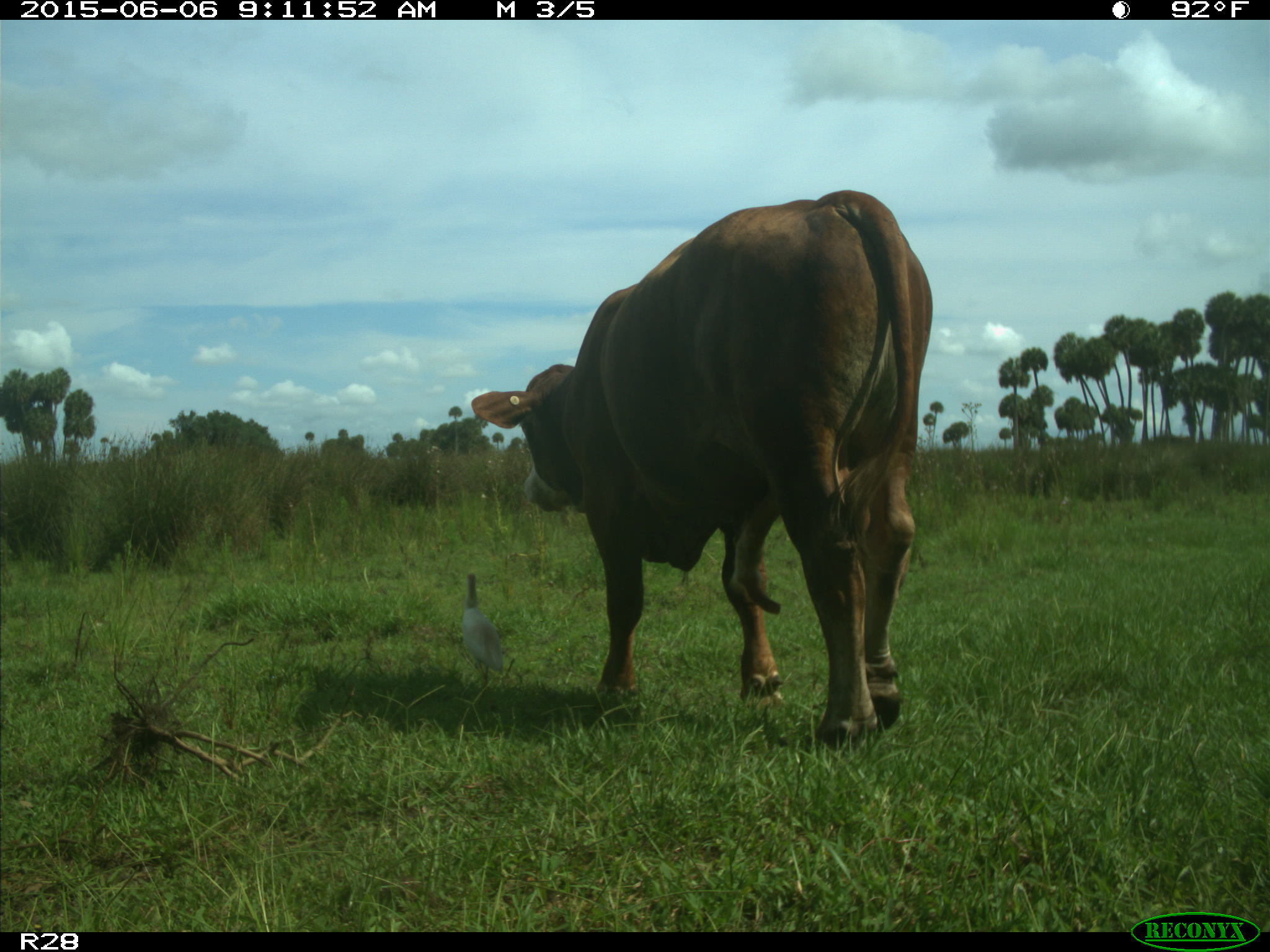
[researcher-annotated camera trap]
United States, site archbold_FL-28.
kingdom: Animalia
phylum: Chordata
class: Mammalia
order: Artiodactyla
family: Bovidae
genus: Bos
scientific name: Bos taurus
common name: domestic cow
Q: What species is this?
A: Bos taurus (domestic cow).